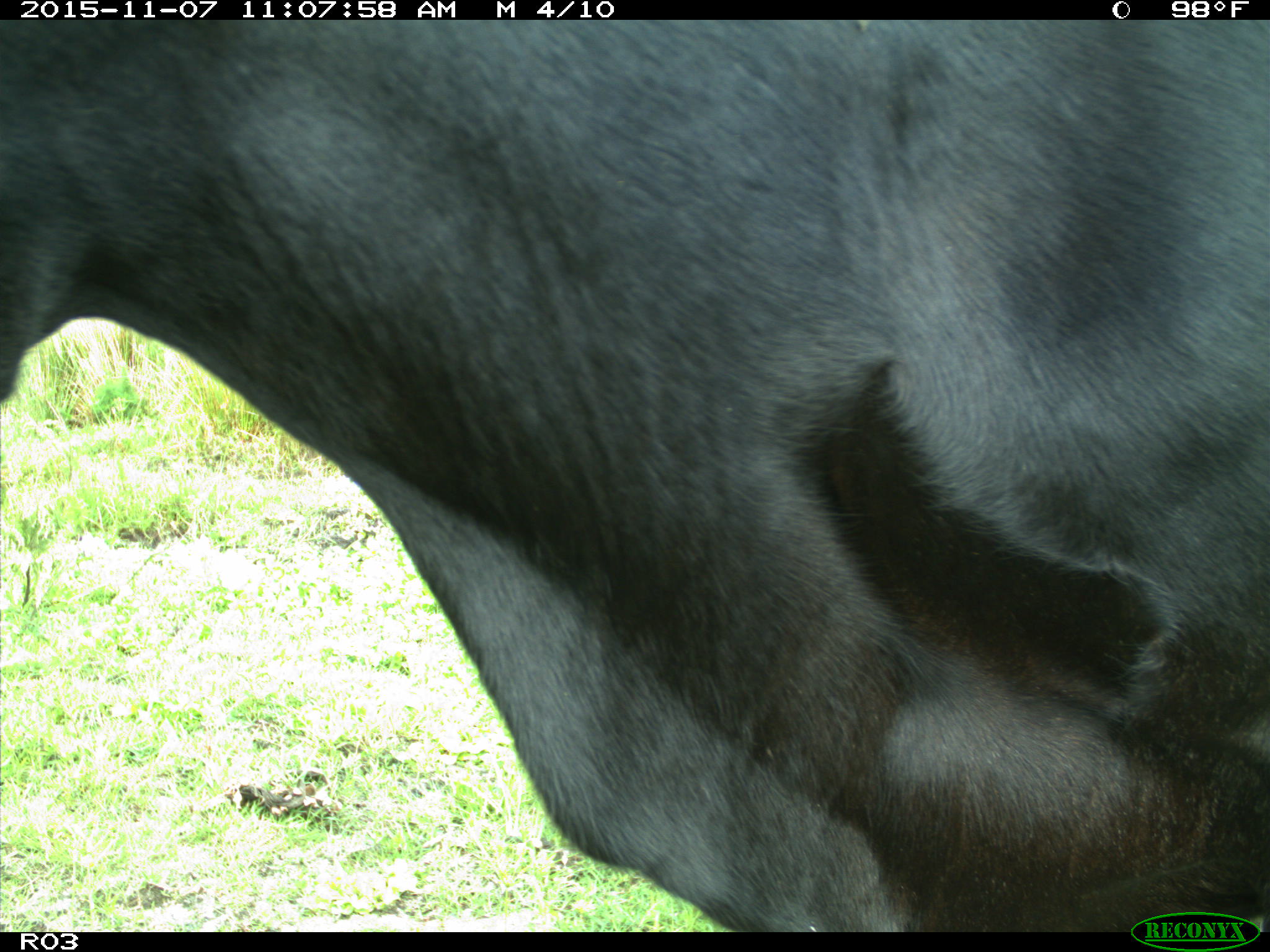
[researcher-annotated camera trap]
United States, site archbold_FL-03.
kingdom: Animalia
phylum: Chordata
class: Mammalia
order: Artiodactyla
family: Bovidae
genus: Bos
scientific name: Bos taurus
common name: domestic cow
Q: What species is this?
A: Bos taurus (domestic cow).